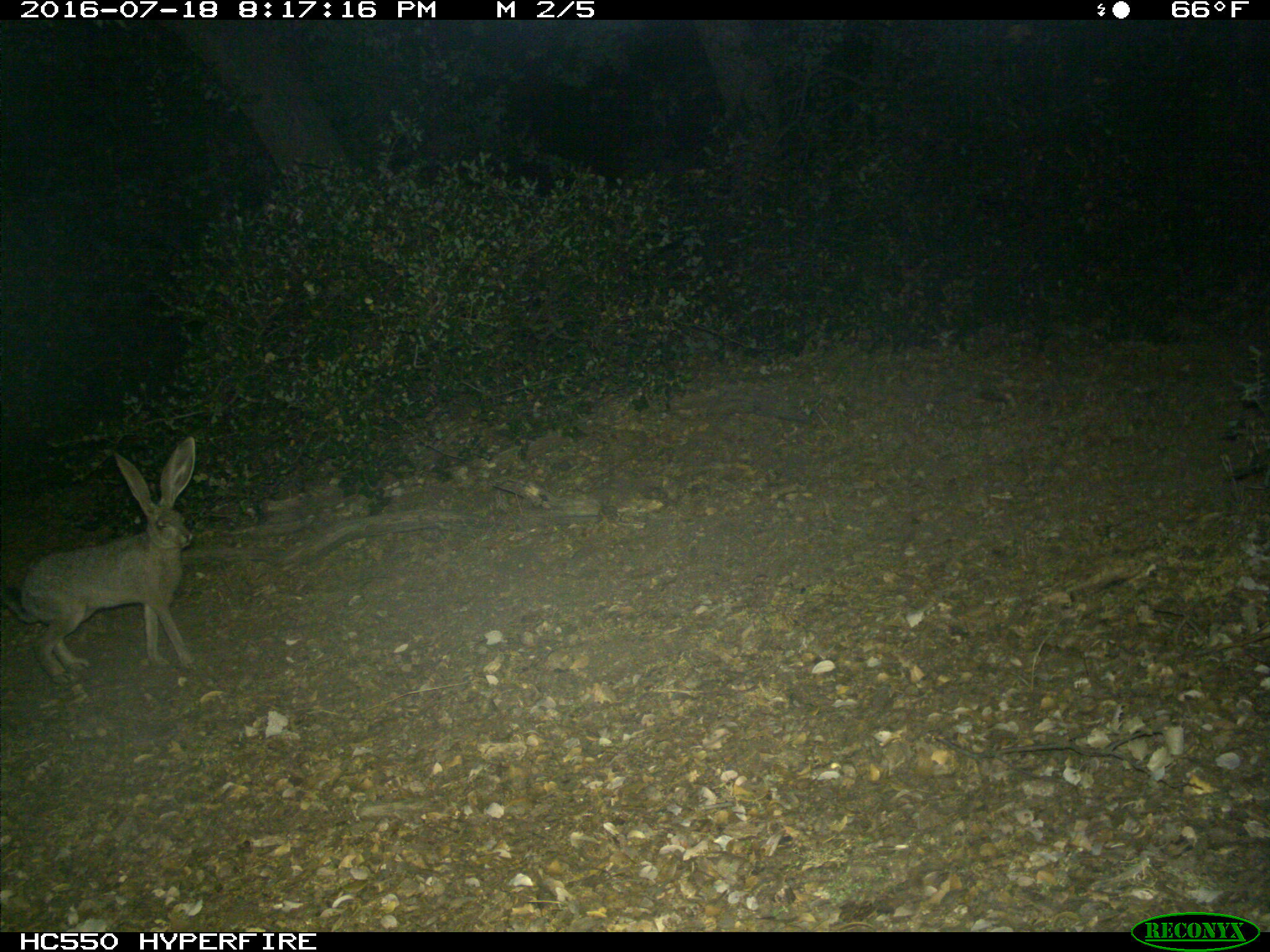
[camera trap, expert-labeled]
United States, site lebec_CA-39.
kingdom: Animalia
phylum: Chordata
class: Mammalia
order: Lagomorpha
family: Leporidae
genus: Lepus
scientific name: Lepus californicus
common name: black-tailed jackrabbit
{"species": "Lepus californicus (black-tailed jackrabbit)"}